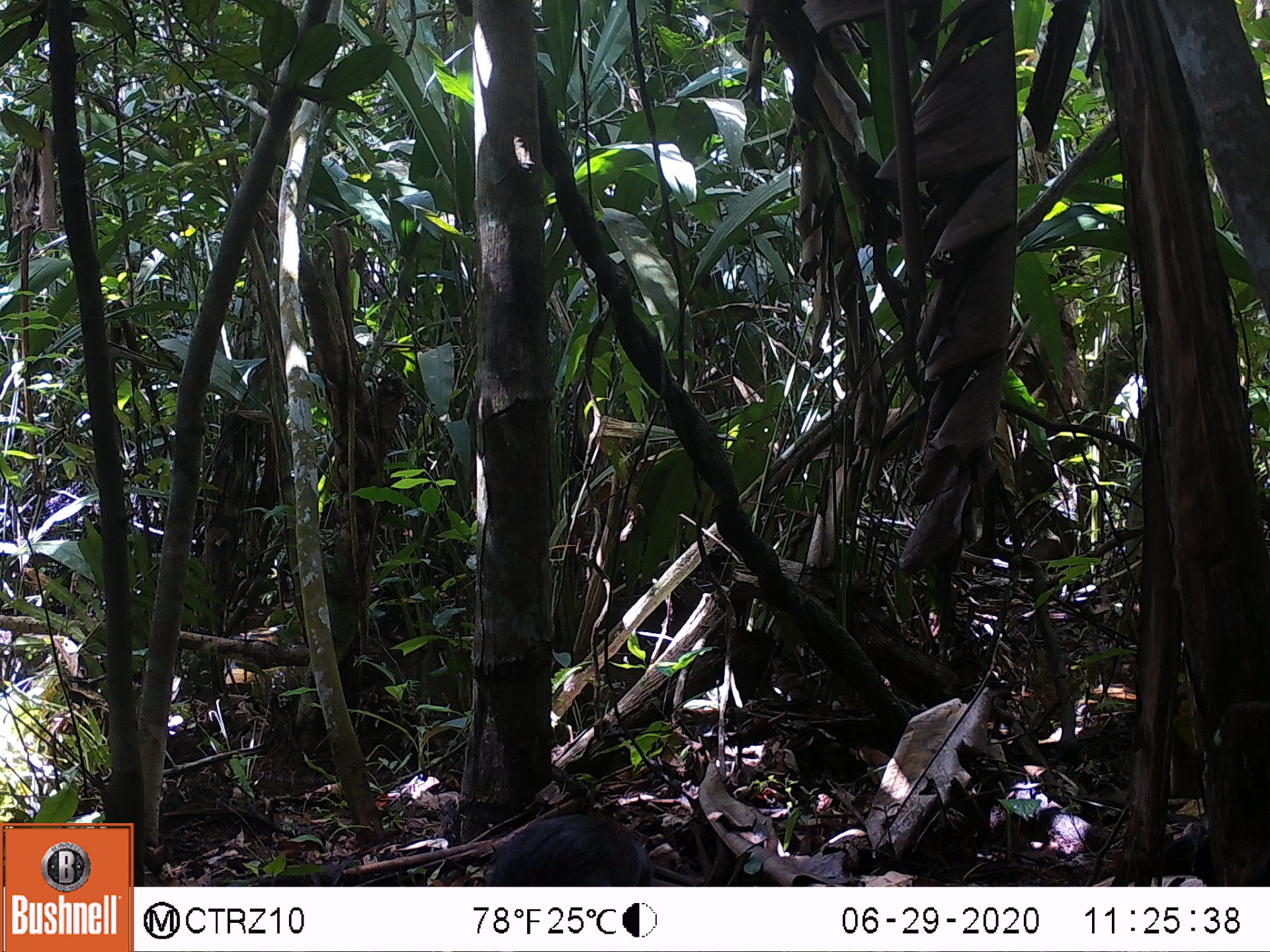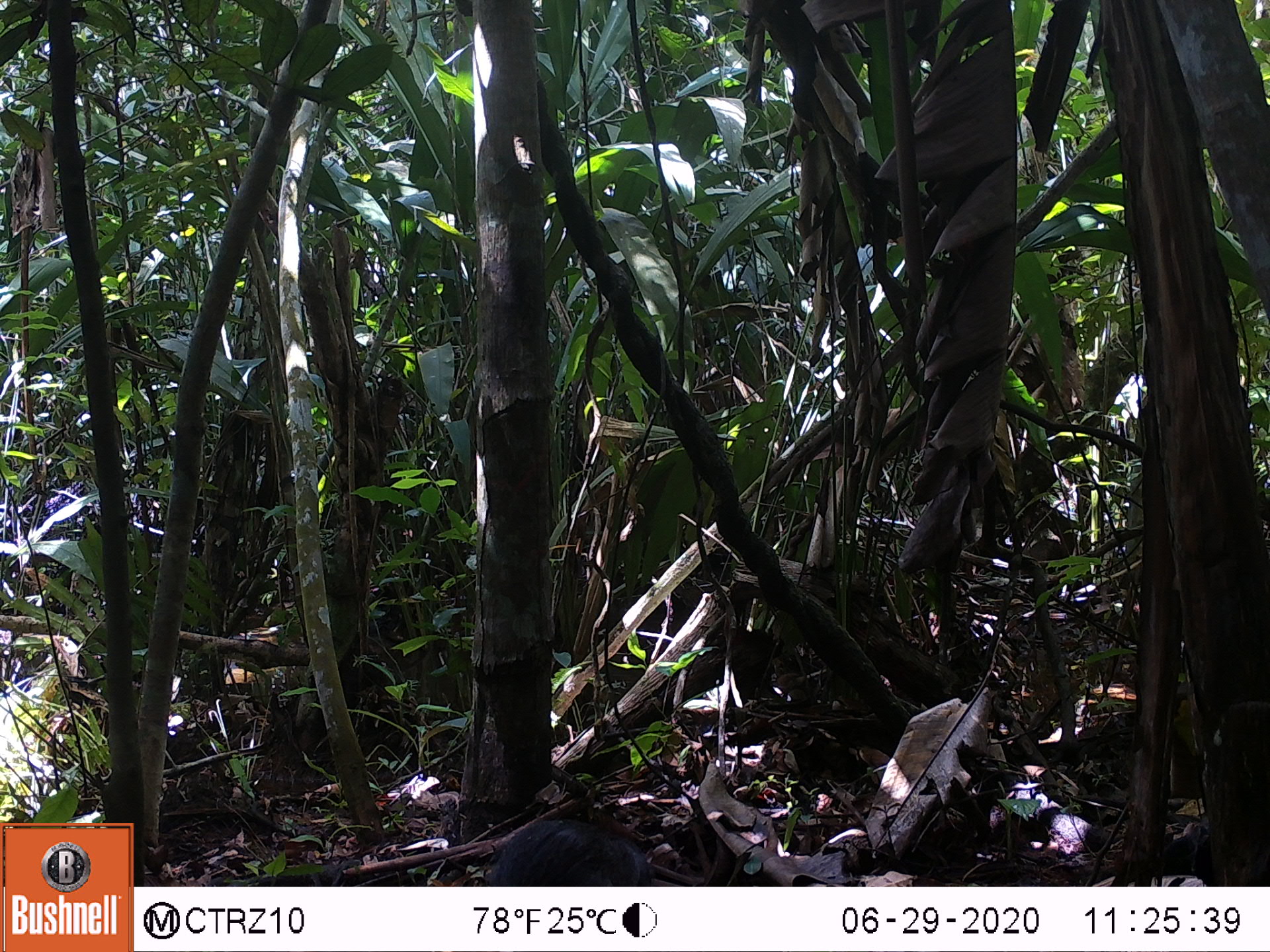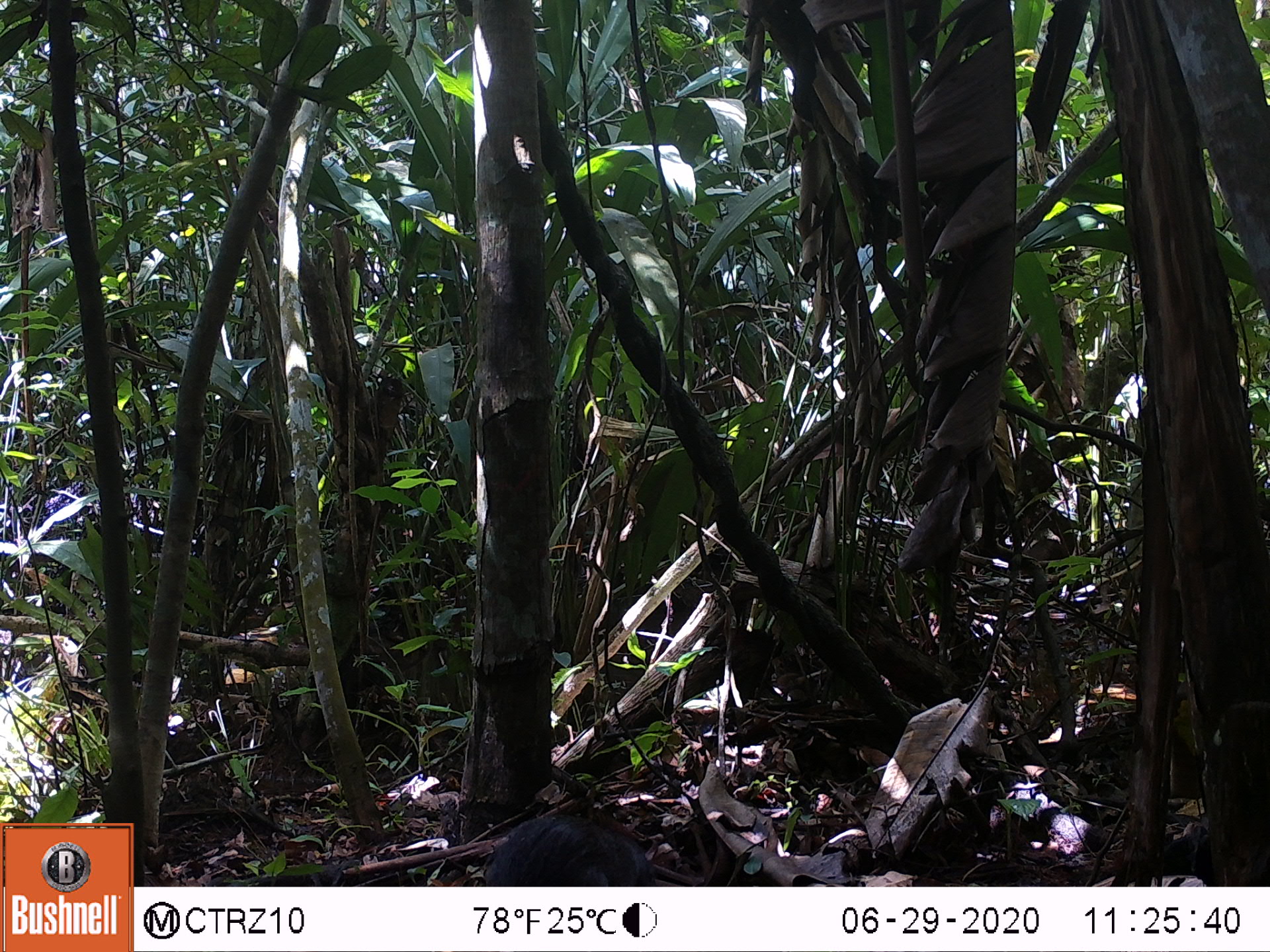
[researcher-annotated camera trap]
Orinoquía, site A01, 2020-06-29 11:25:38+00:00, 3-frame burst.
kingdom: Animalia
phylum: Chordata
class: Mammalia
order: Rodentia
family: Dasyproctidae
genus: Dasyprocta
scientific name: Dasyprocta fuliginosa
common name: black agouti